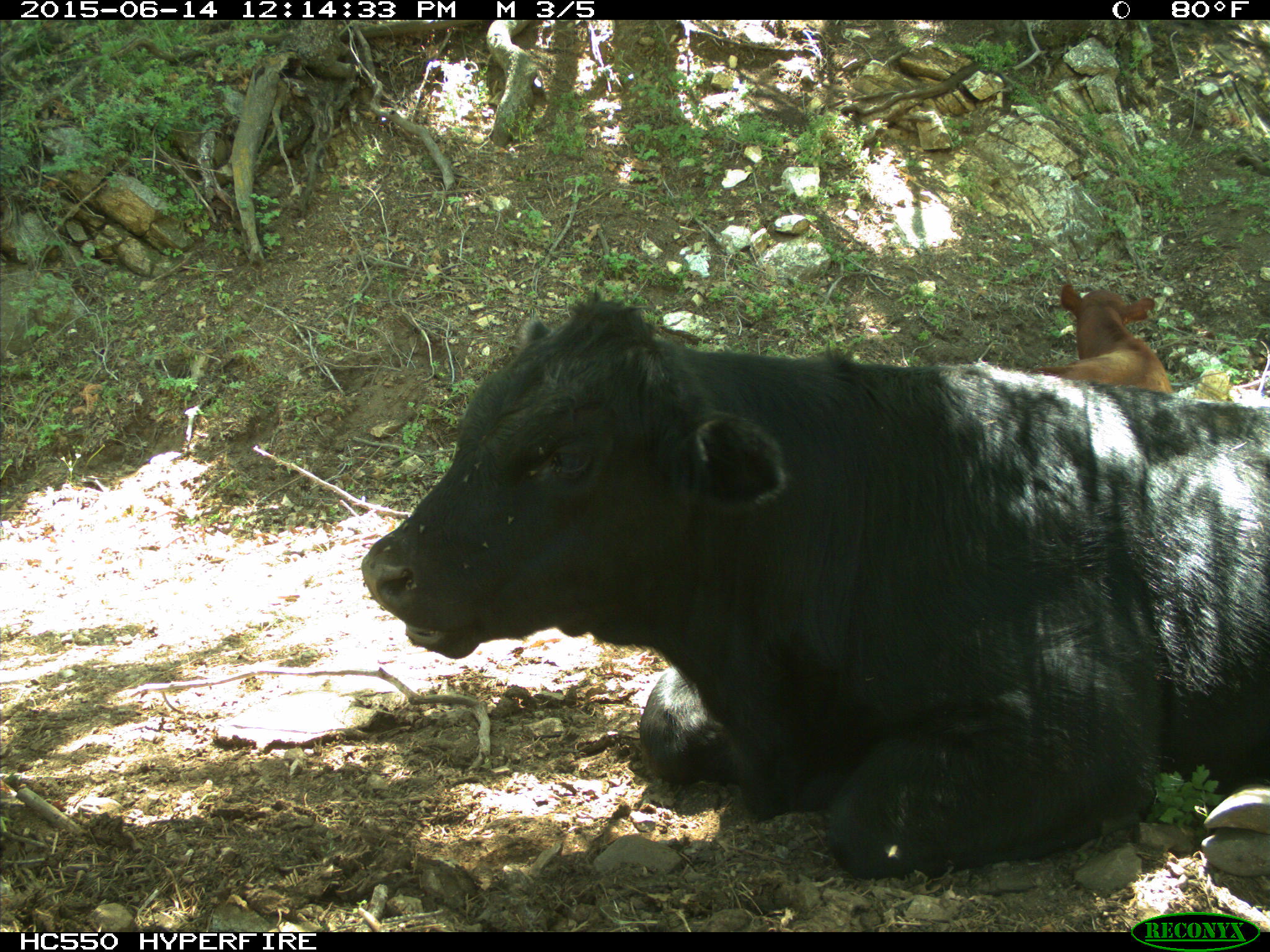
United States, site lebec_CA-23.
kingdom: Animalia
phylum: Chordata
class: Mammalia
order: Artiodactyla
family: Bovidae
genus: Bos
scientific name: Bos taurus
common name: domestic cow